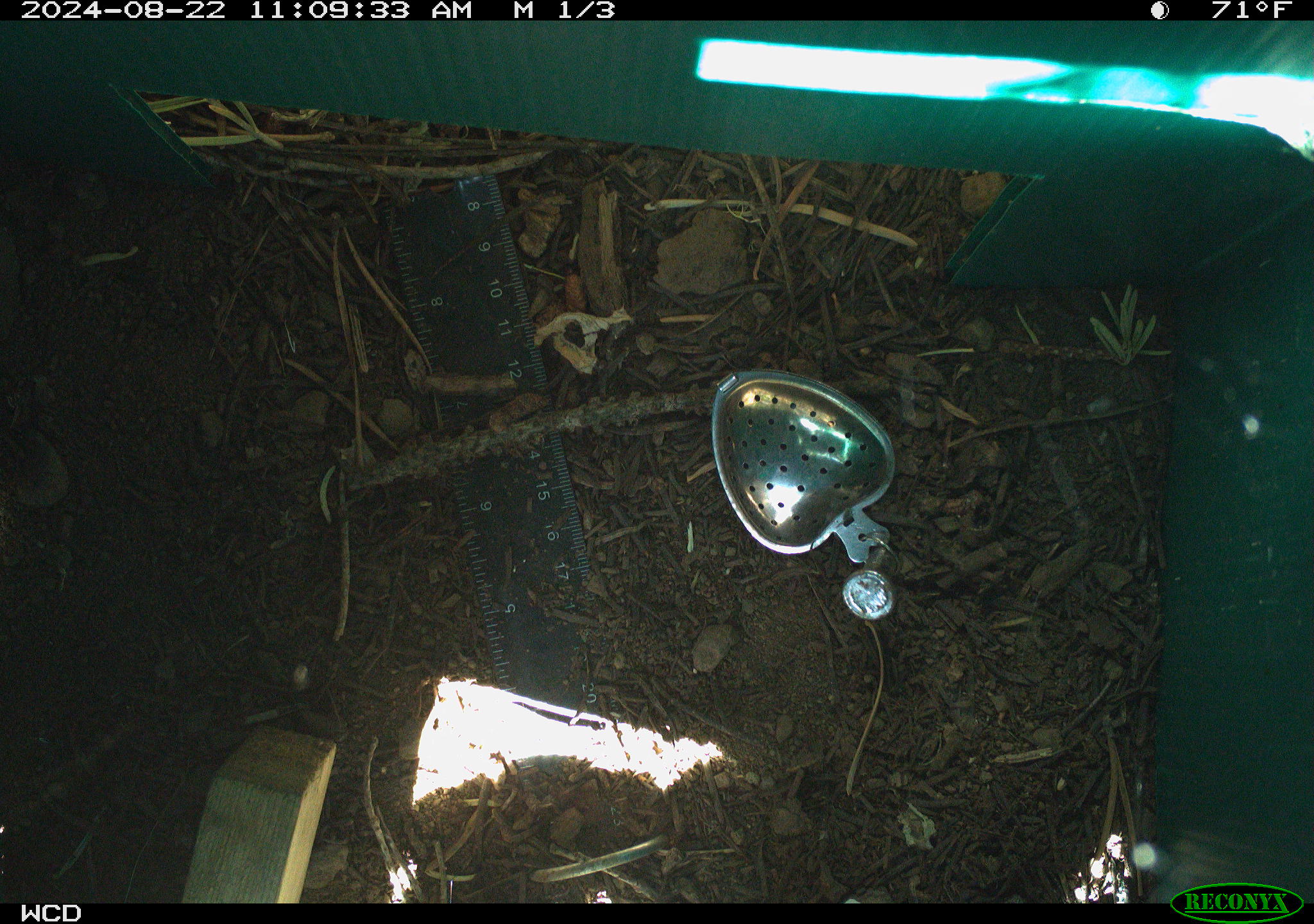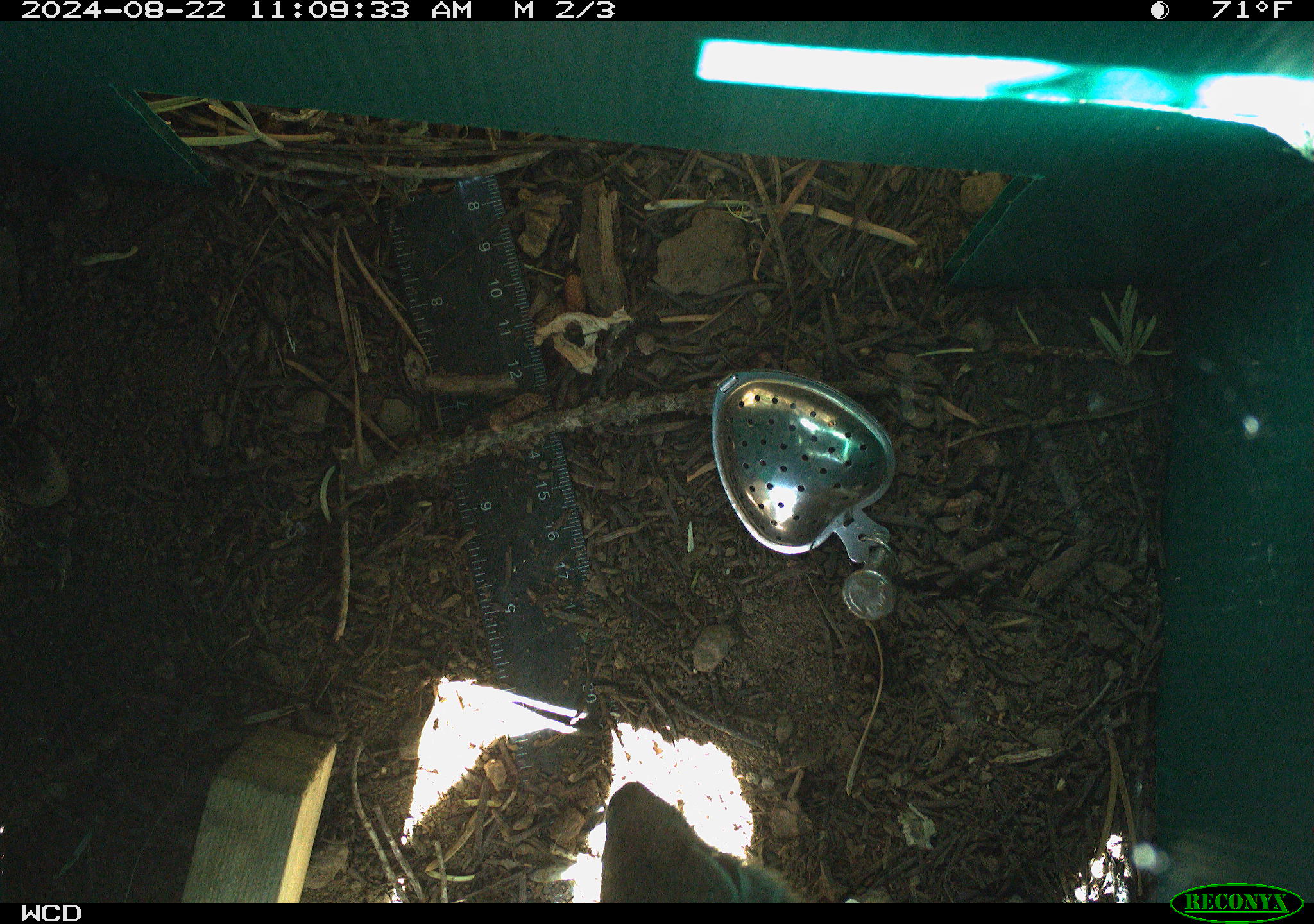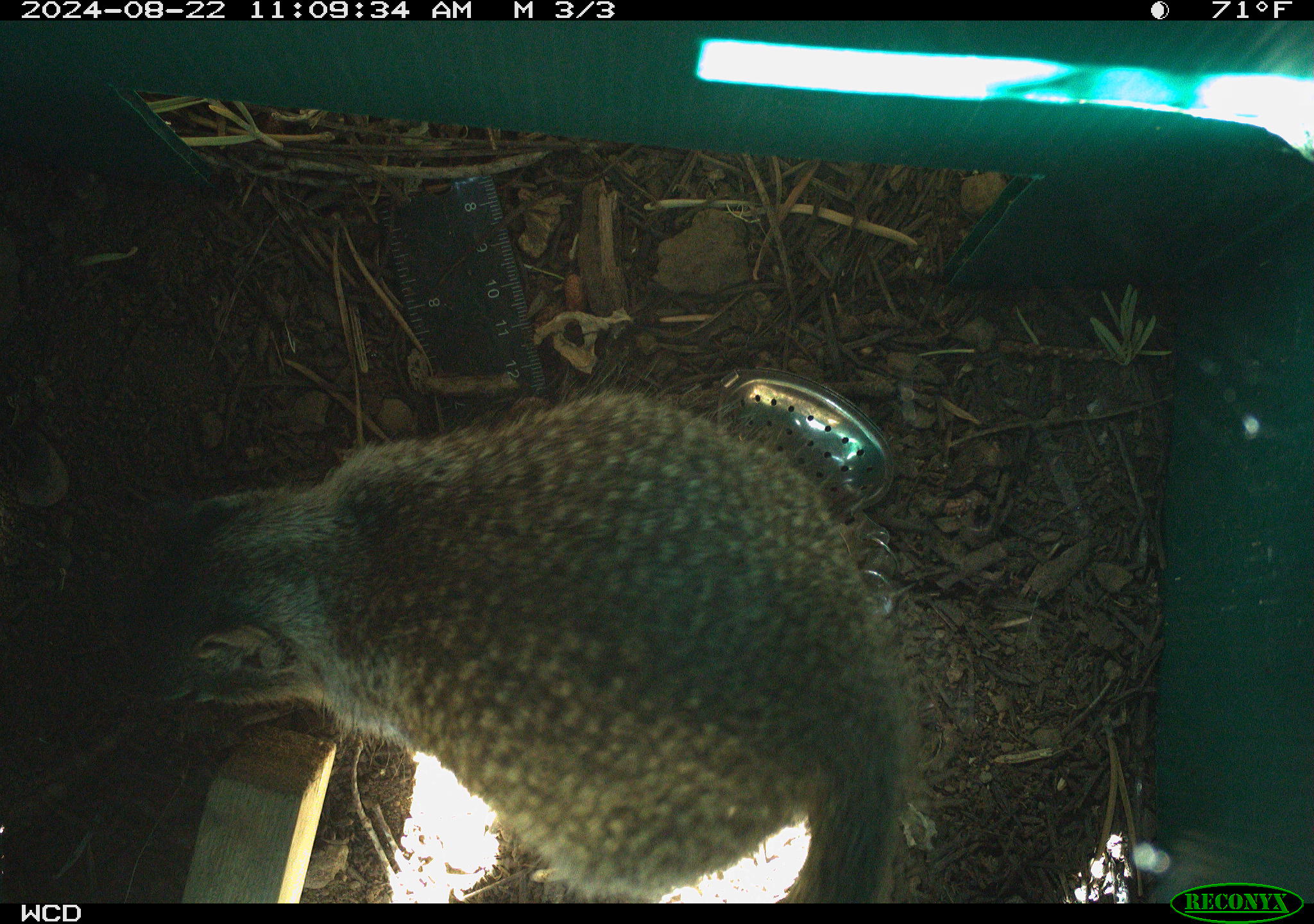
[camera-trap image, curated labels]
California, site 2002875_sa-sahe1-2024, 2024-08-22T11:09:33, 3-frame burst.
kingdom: Animalia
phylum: Chordata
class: Mammalia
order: Rodentia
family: Sciuridae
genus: Otospermophilus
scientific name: Otospermophilus beecheyi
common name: california ground squirrel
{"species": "california ground squirrel (Otospermophilus beecheyi)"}